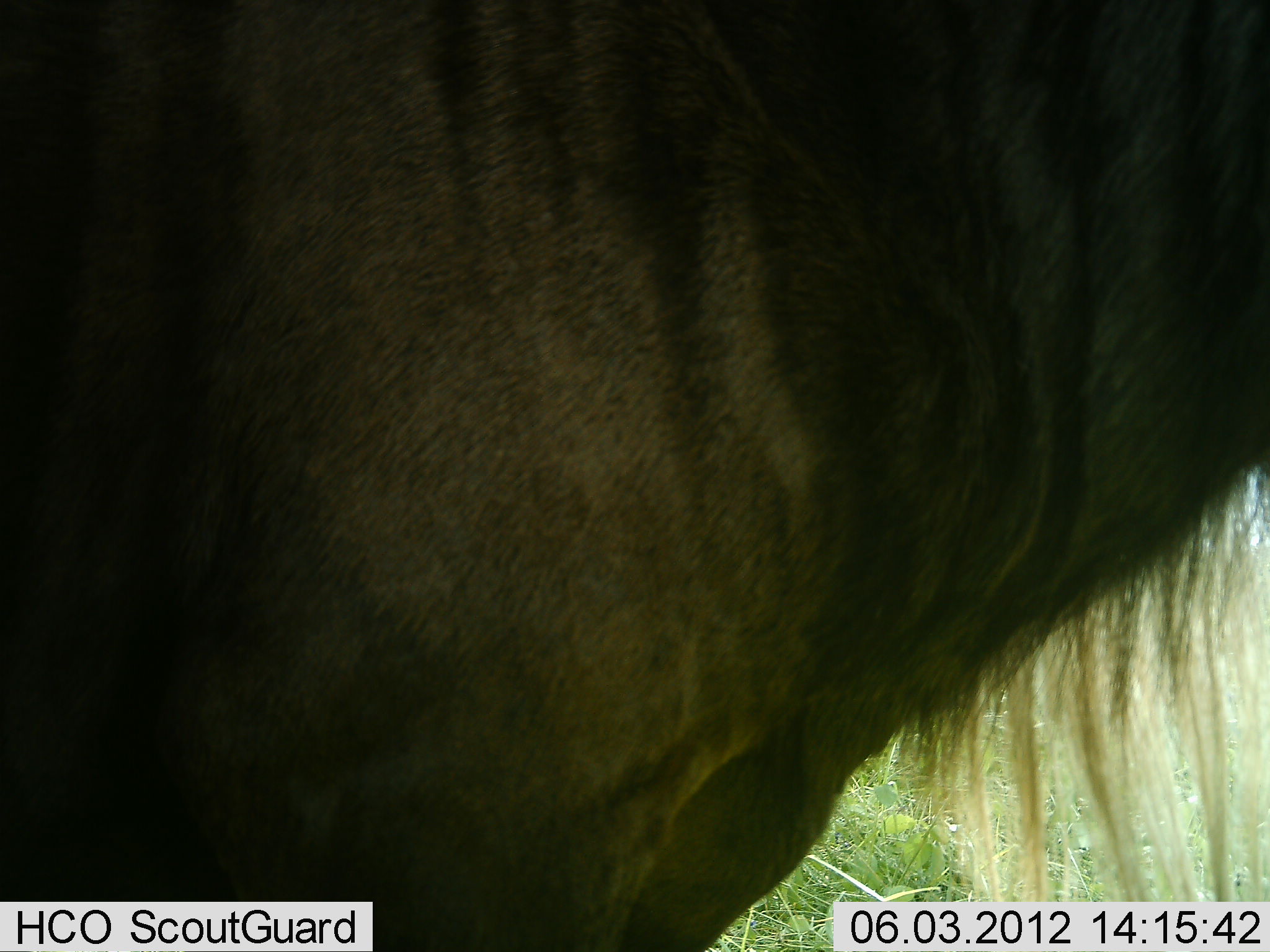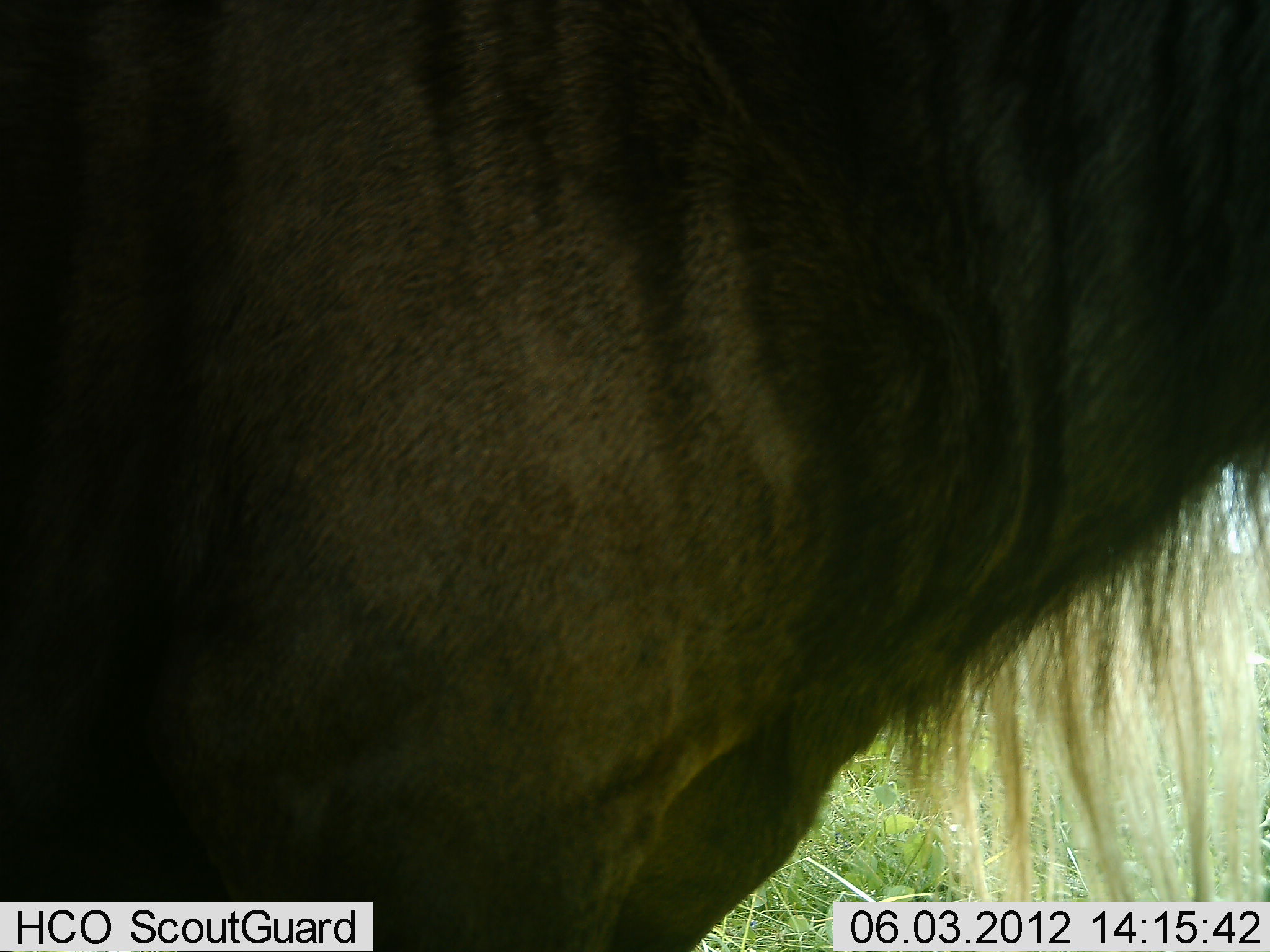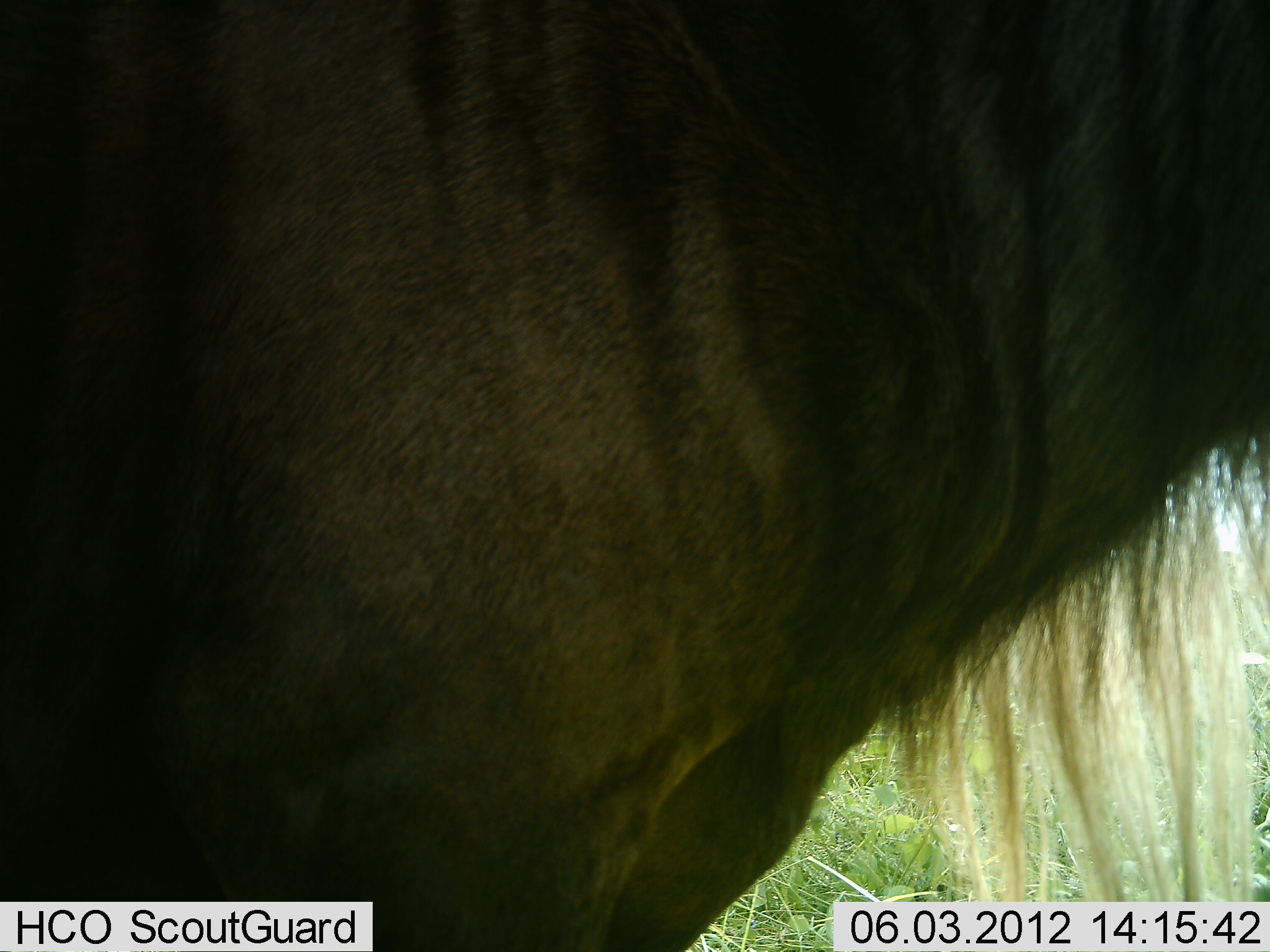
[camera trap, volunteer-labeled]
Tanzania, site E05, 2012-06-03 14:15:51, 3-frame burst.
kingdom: Animalia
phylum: Chordata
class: Mammalia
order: Artiodactyla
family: Bovidae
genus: Connochaetes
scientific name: Connochaetes taurinus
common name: blue wildebeest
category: wildebeest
Wildebeest (blue wildebeest) (Connochaetes taurinus), count 1. Behavior (volunteer vote fractions): standing 100%, resting 0%, moving 0%, interacting 0%. Young present (vote fraction): 0%. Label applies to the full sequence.